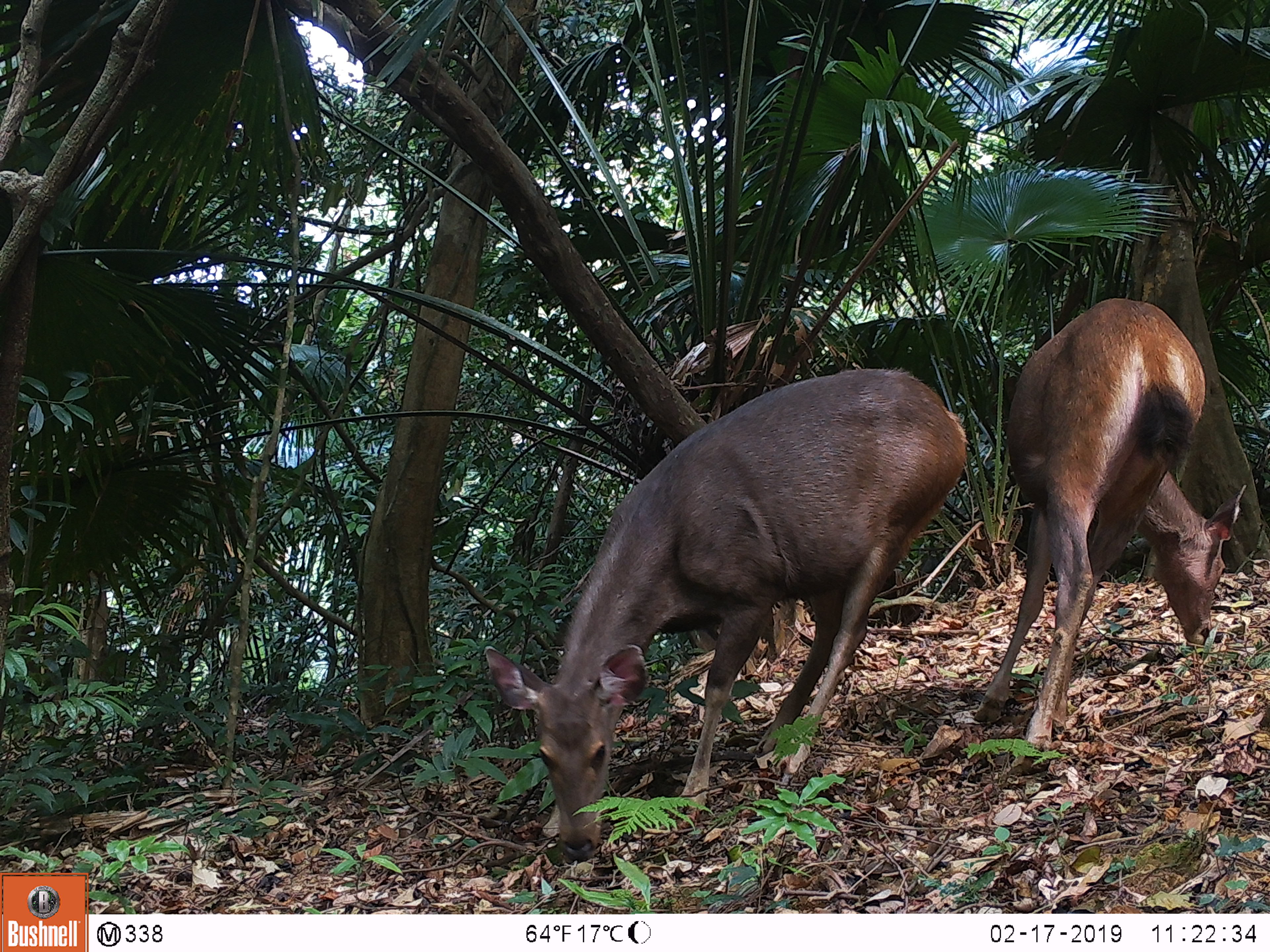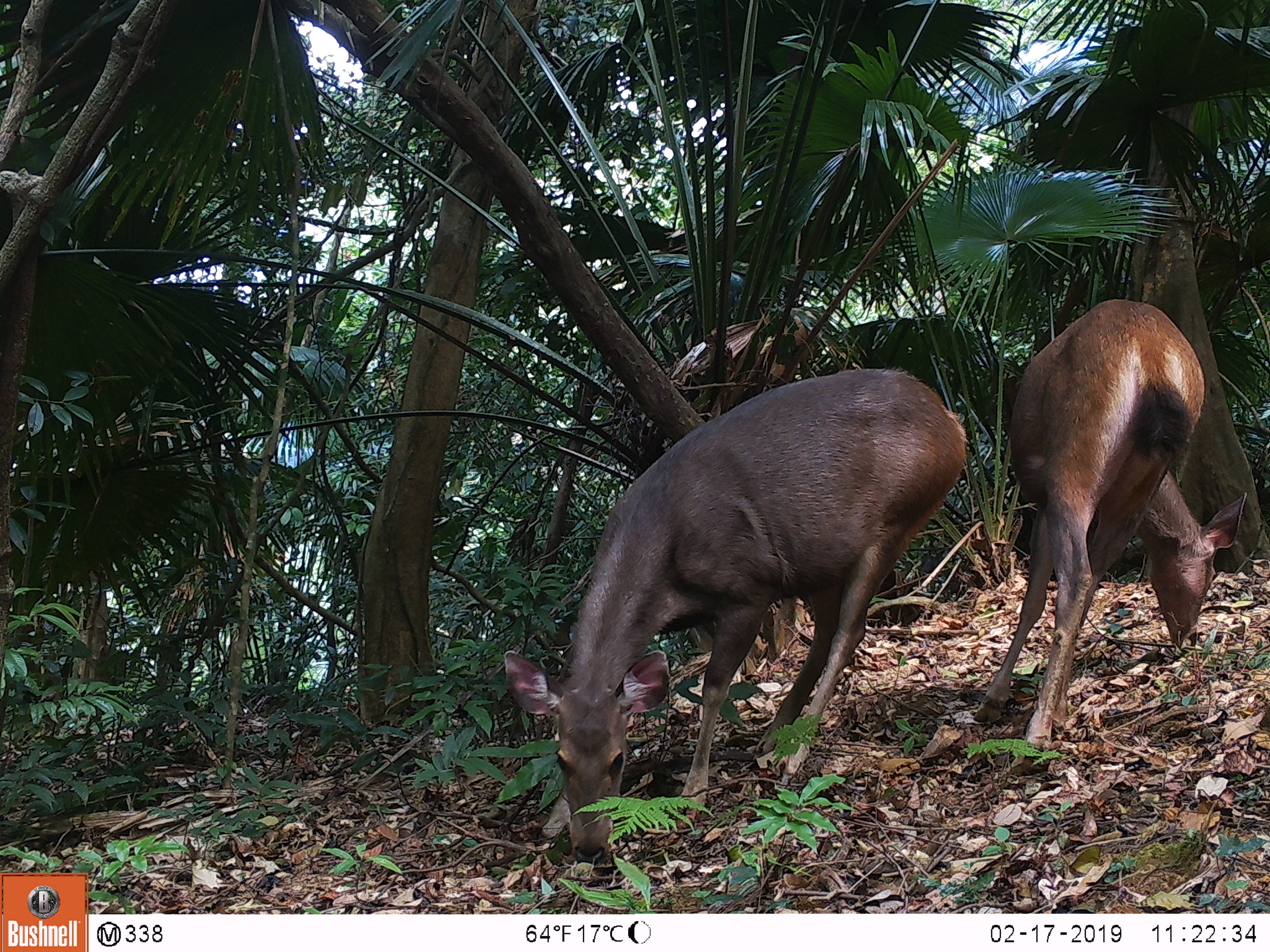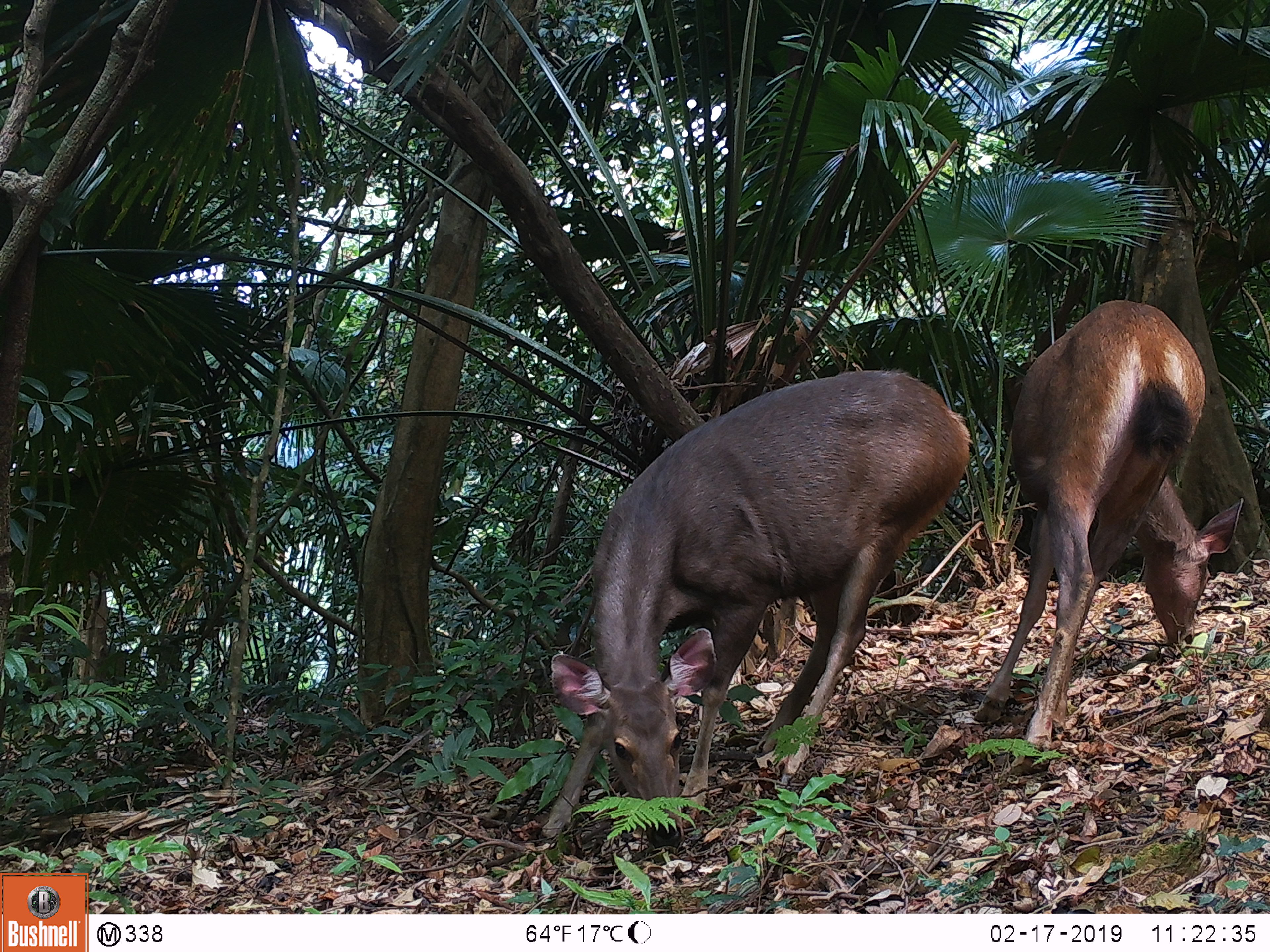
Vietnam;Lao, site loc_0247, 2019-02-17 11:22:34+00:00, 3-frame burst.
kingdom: Animalia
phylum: Chordata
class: Mammalia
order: Artiodactyla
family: Cervidae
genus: Rusa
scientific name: Rusa unicolor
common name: sambar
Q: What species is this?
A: Sambar (Rusa unicolor).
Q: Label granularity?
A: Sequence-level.